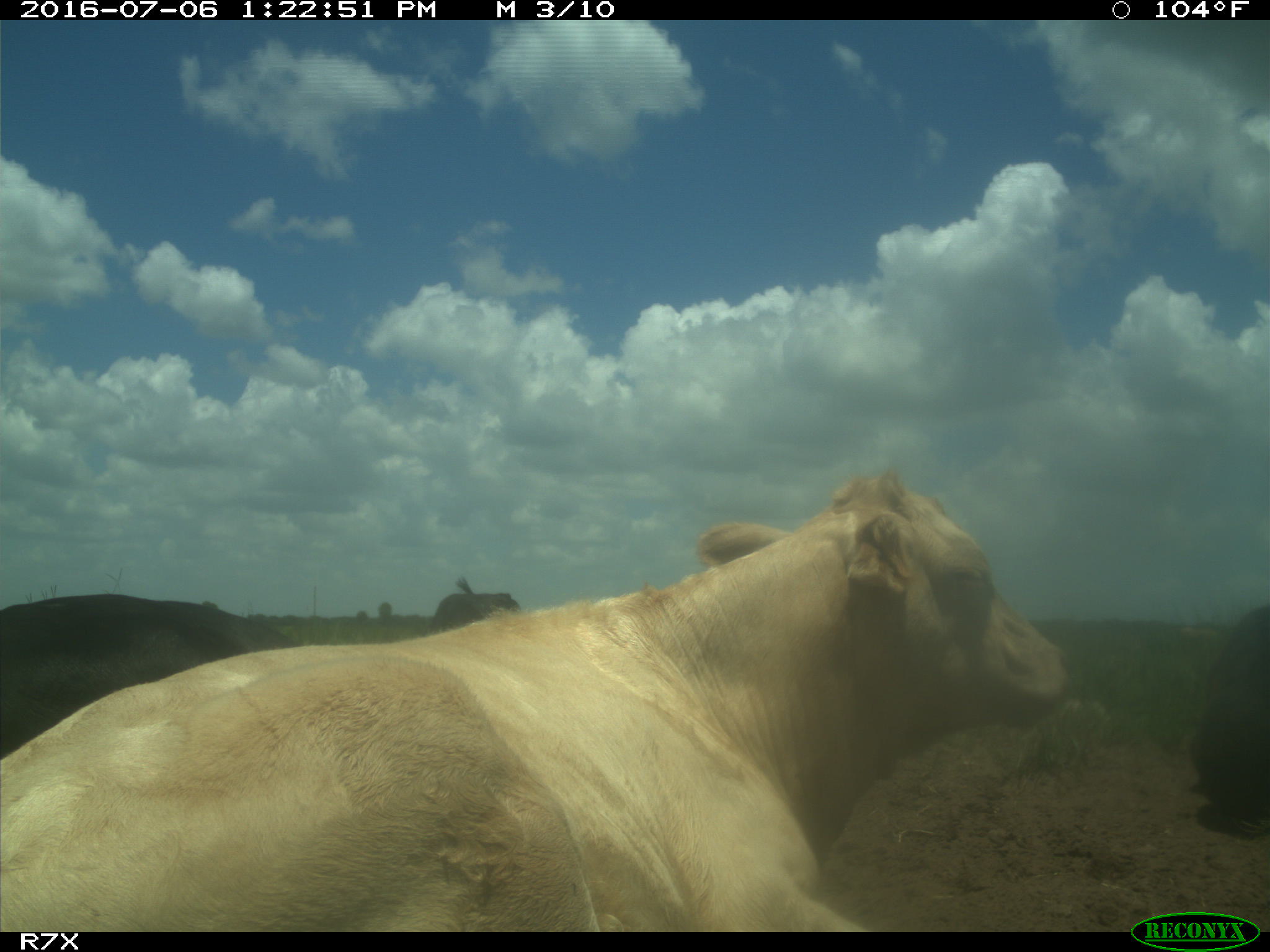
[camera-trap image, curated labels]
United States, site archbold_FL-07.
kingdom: Animalia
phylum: Chordata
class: Mammalia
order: Artiodactyla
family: Bovidae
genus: Bos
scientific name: Bos taurus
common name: domestic cow